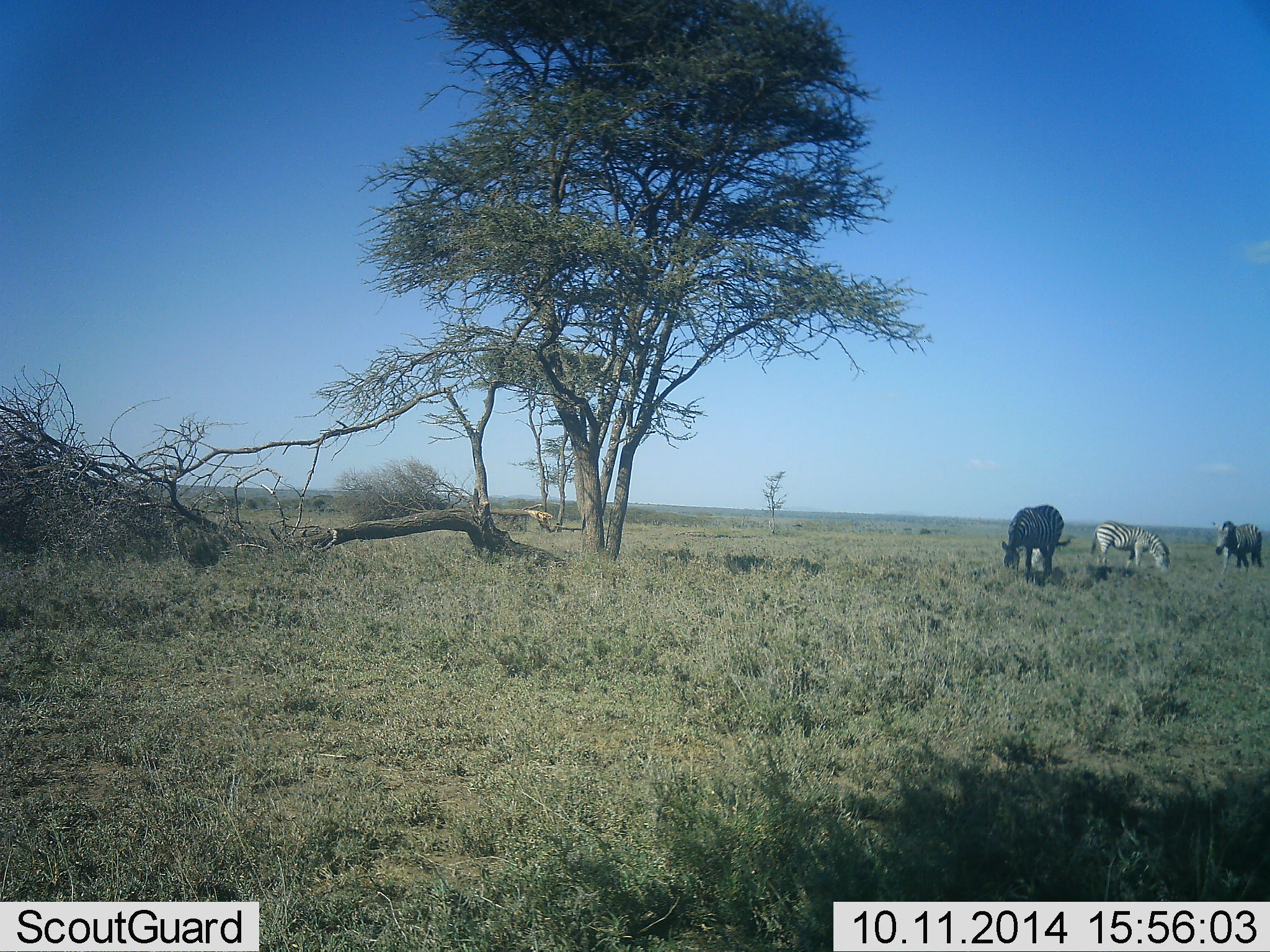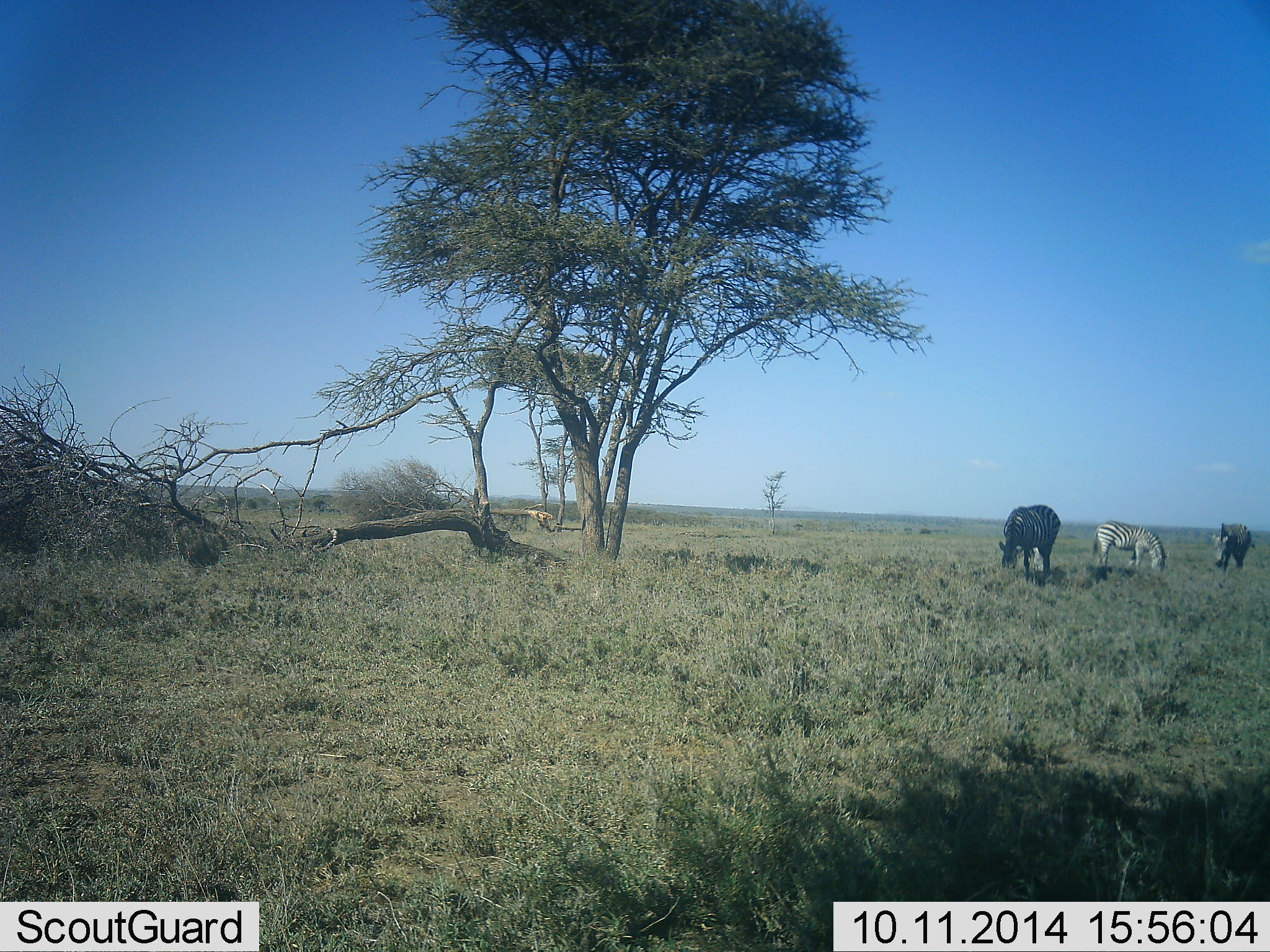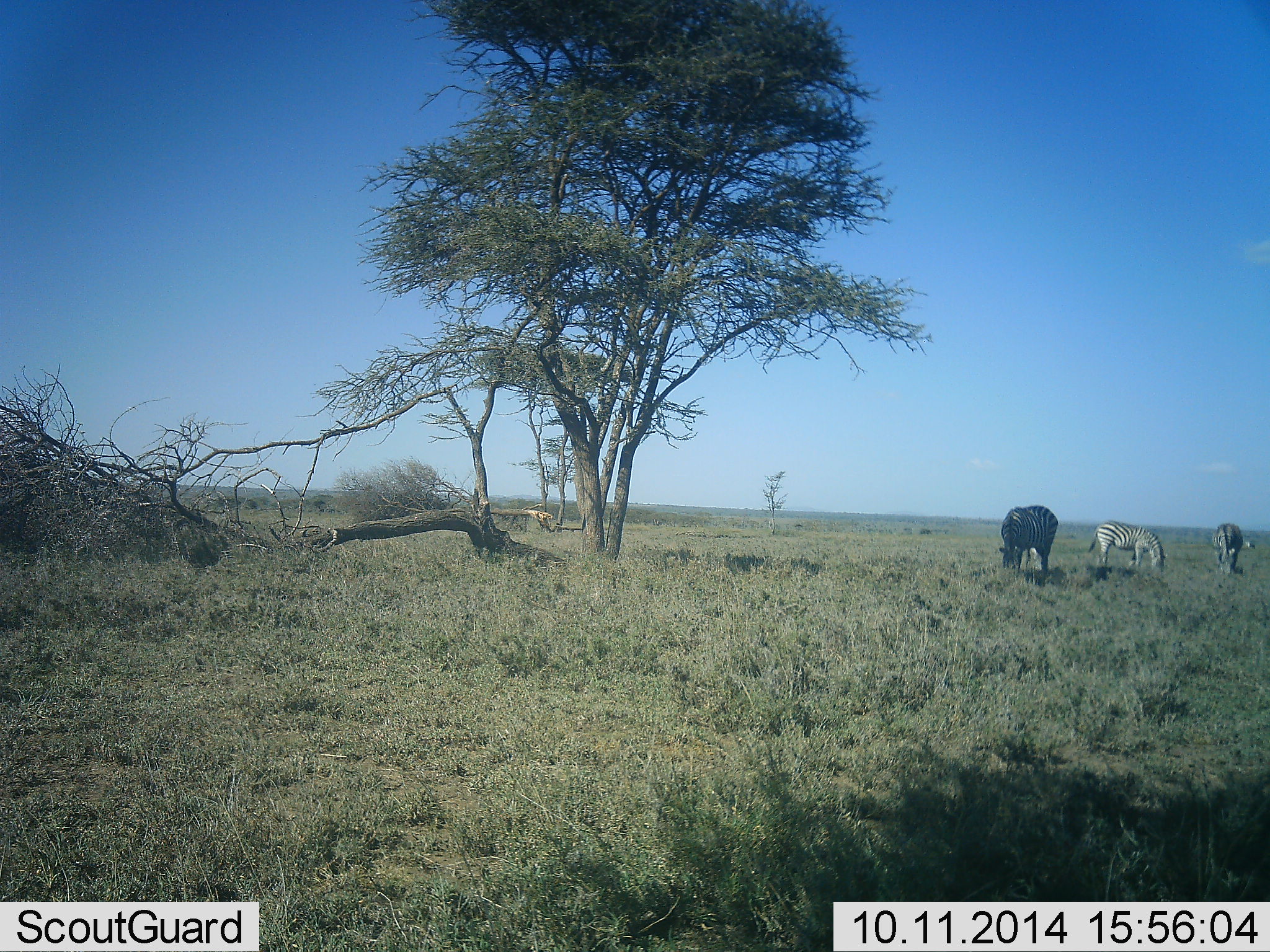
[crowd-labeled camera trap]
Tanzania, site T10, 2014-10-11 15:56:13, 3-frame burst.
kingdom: Animalia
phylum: Chordata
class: Mammalia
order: Perissodactyla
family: Equidae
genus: Equus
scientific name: Equus quagga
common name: plains zebra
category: zebra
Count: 3.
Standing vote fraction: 20%.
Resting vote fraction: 0%.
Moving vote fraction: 40%.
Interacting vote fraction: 0%.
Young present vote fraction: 0%.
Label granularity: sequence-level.